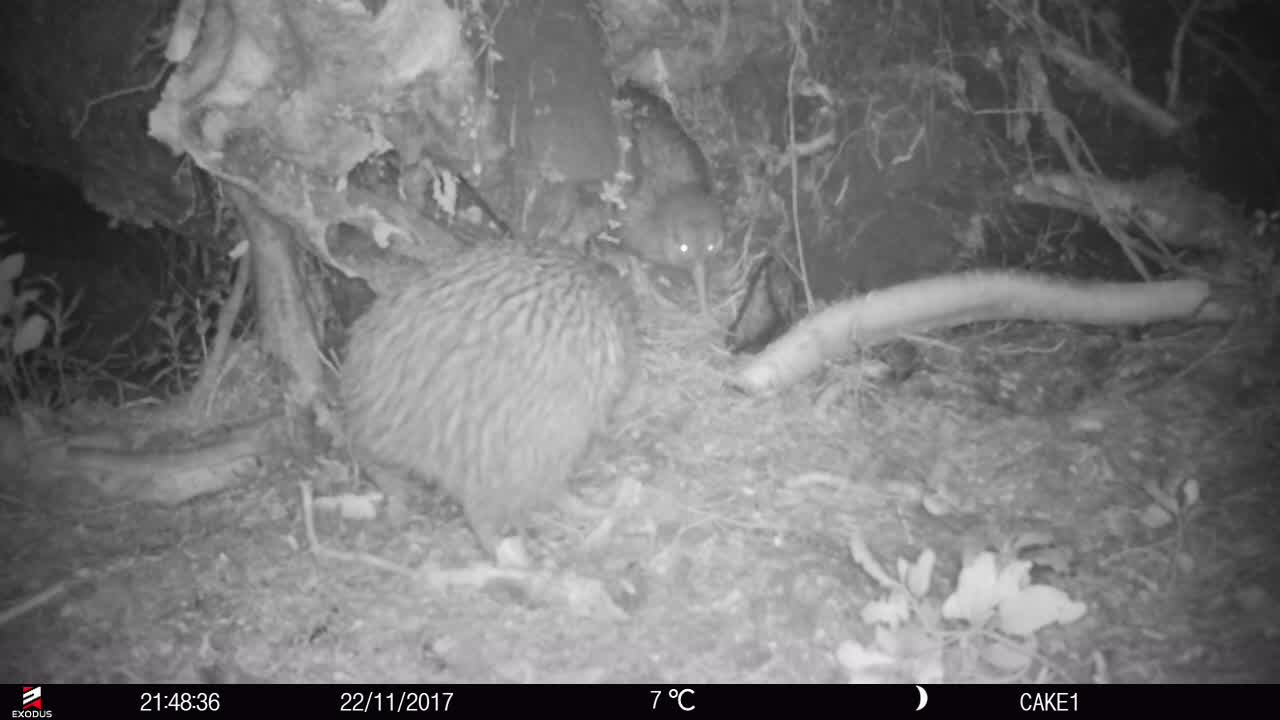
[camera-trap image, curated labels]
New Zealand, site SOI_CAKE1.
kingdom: Animalia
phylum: Chordata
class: Aves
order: Apterygiformes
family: Apterygidae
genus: Apteryx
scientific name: Apteryx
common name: kiwi